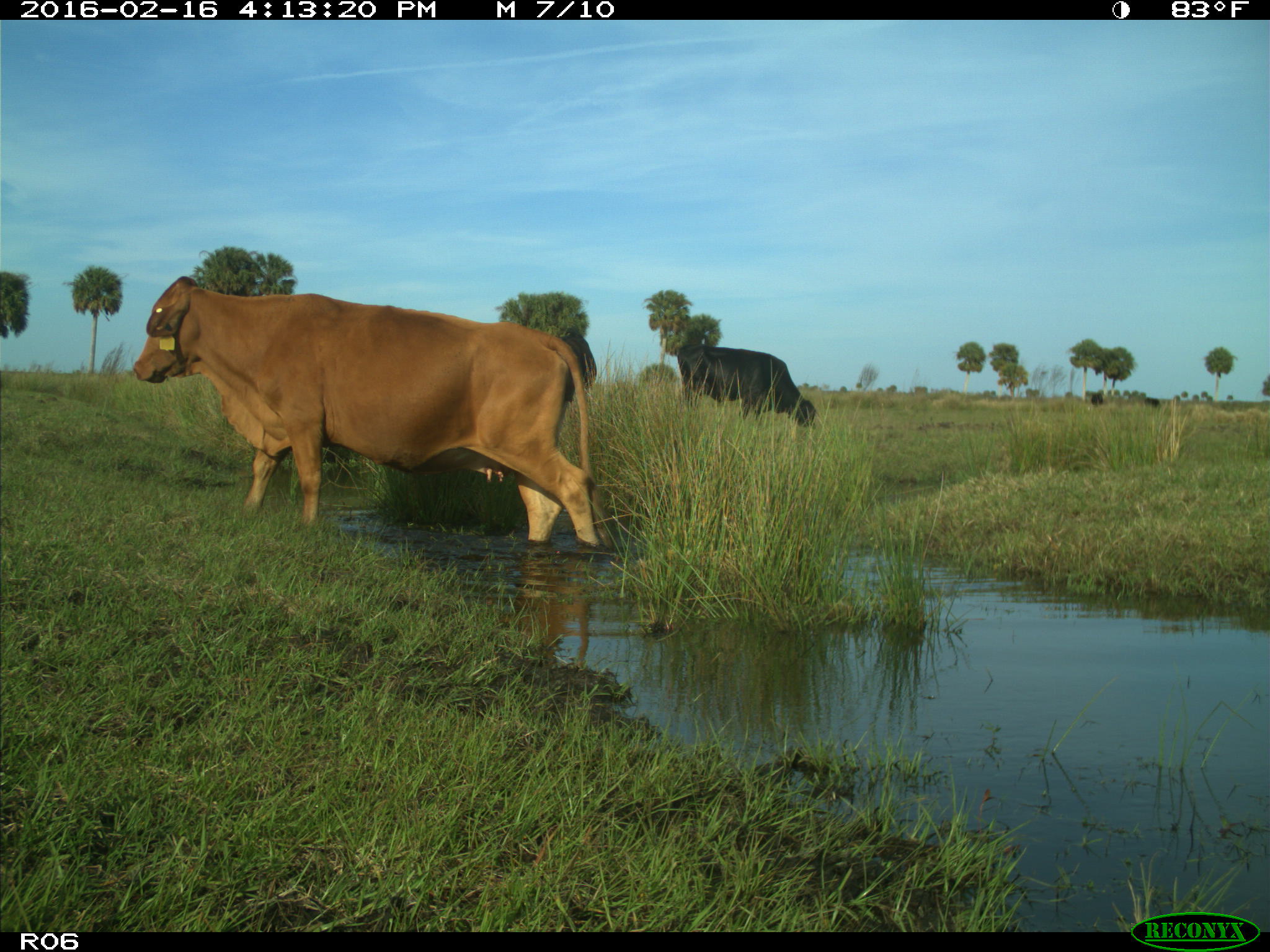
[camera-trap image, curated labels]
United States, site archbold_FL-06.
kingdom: Animalia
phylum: Chordata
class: Mammalia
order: Artiodactyla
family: Bovidae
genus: Bos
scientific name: Bos taurus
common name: domestic cow